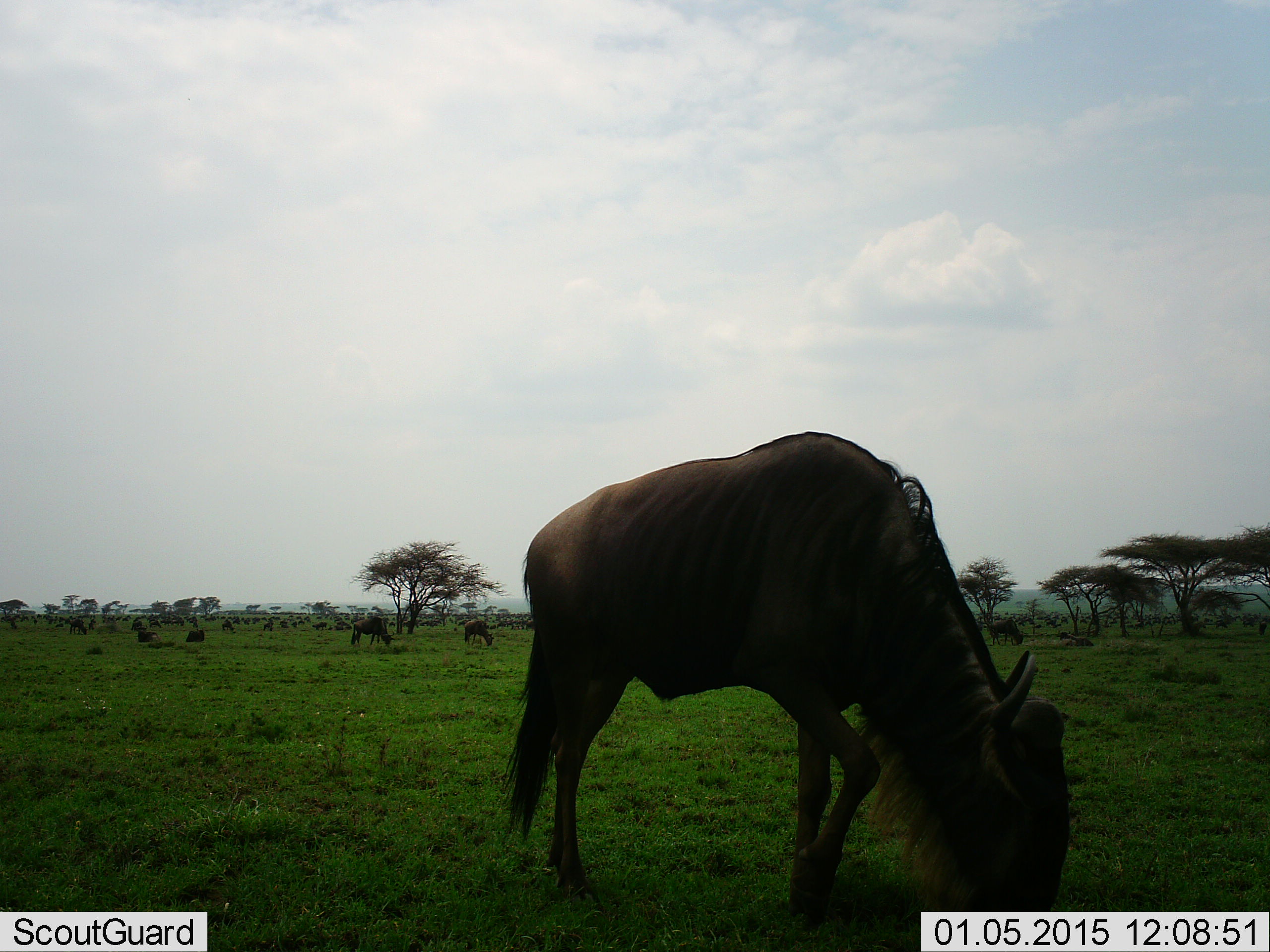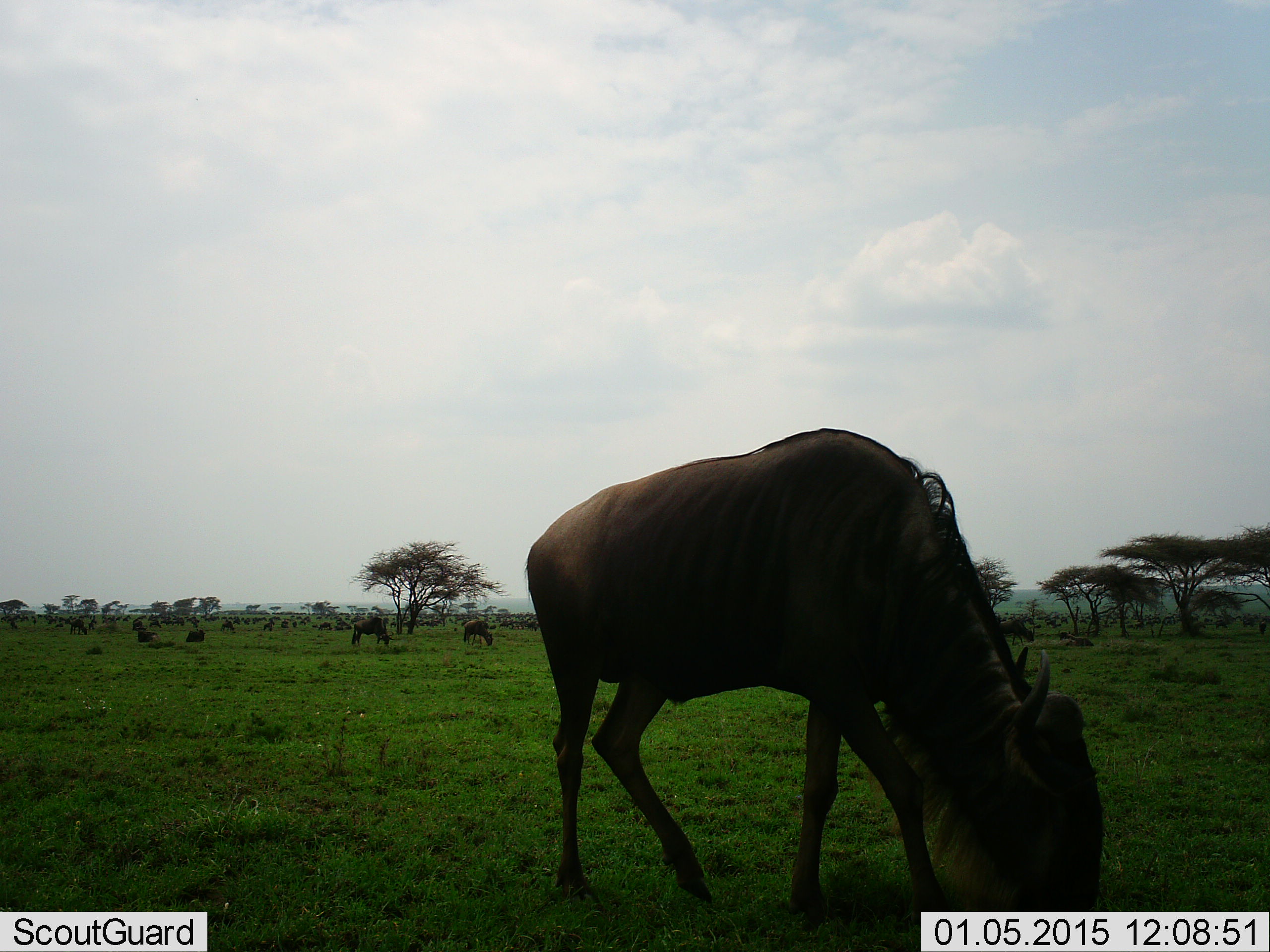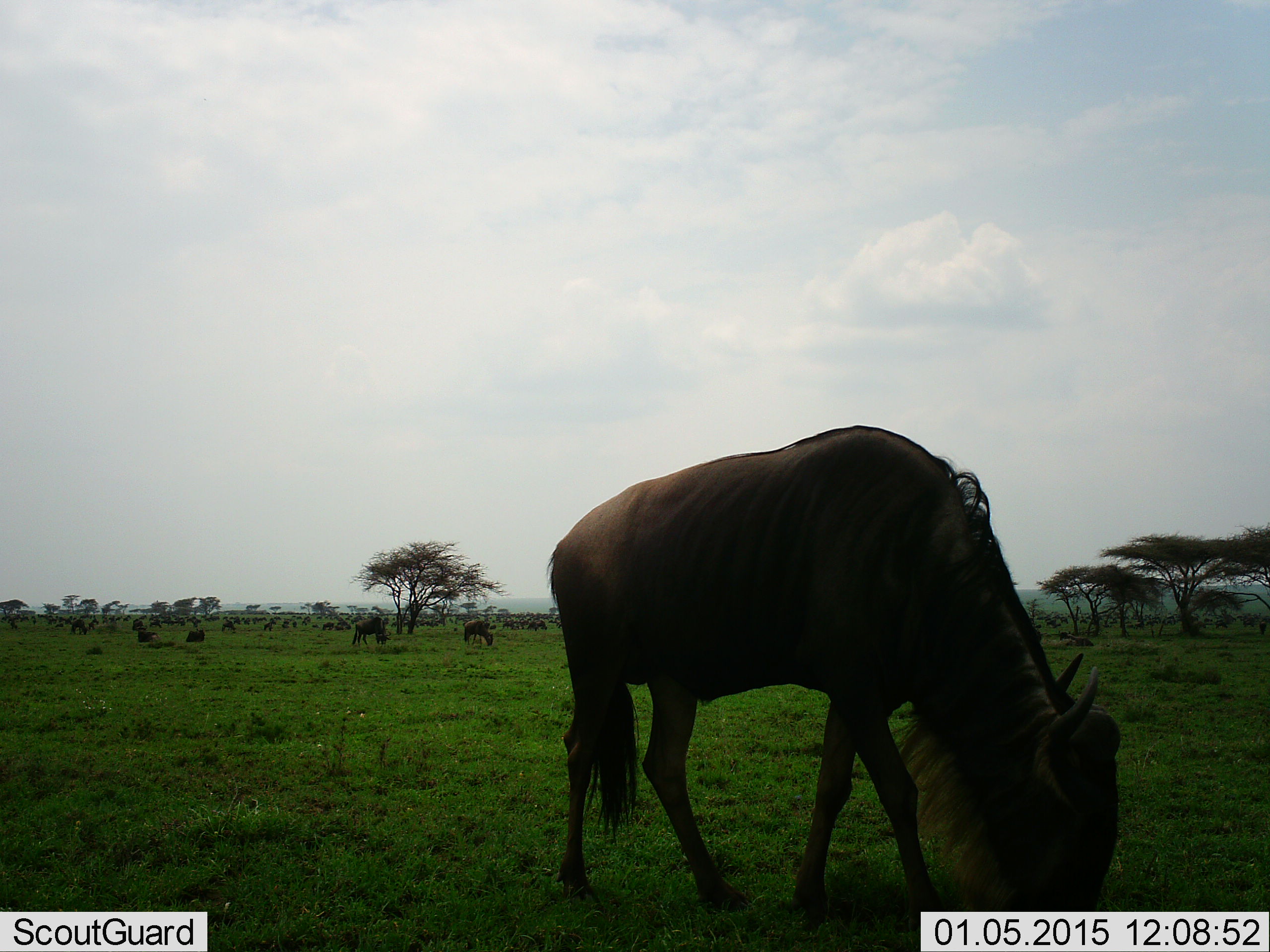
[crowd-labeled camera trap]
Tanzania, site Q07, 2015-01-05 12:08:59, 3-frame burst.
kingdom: Animalia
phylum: Chordata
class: Mammalia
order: Artiodactyla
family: Bovidae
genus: Connochaetes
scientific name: Connochaetes taurinus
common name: blue wildebeest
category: wildebeest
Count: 11-50.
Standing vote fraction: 40%.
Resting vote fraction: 20%.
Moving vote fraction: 20%.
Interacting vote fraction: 0%.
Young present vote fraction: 0%.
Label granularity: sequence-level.